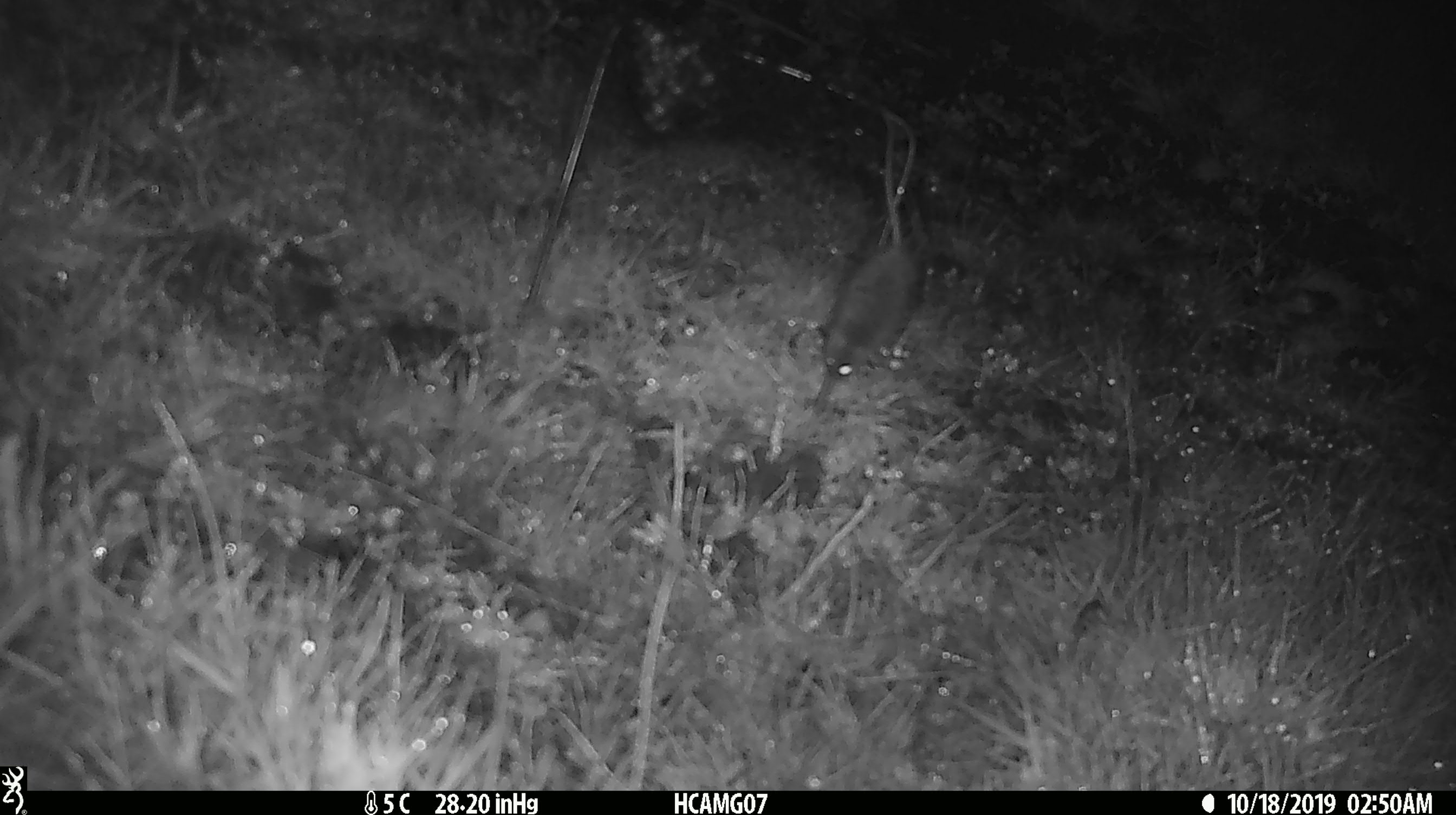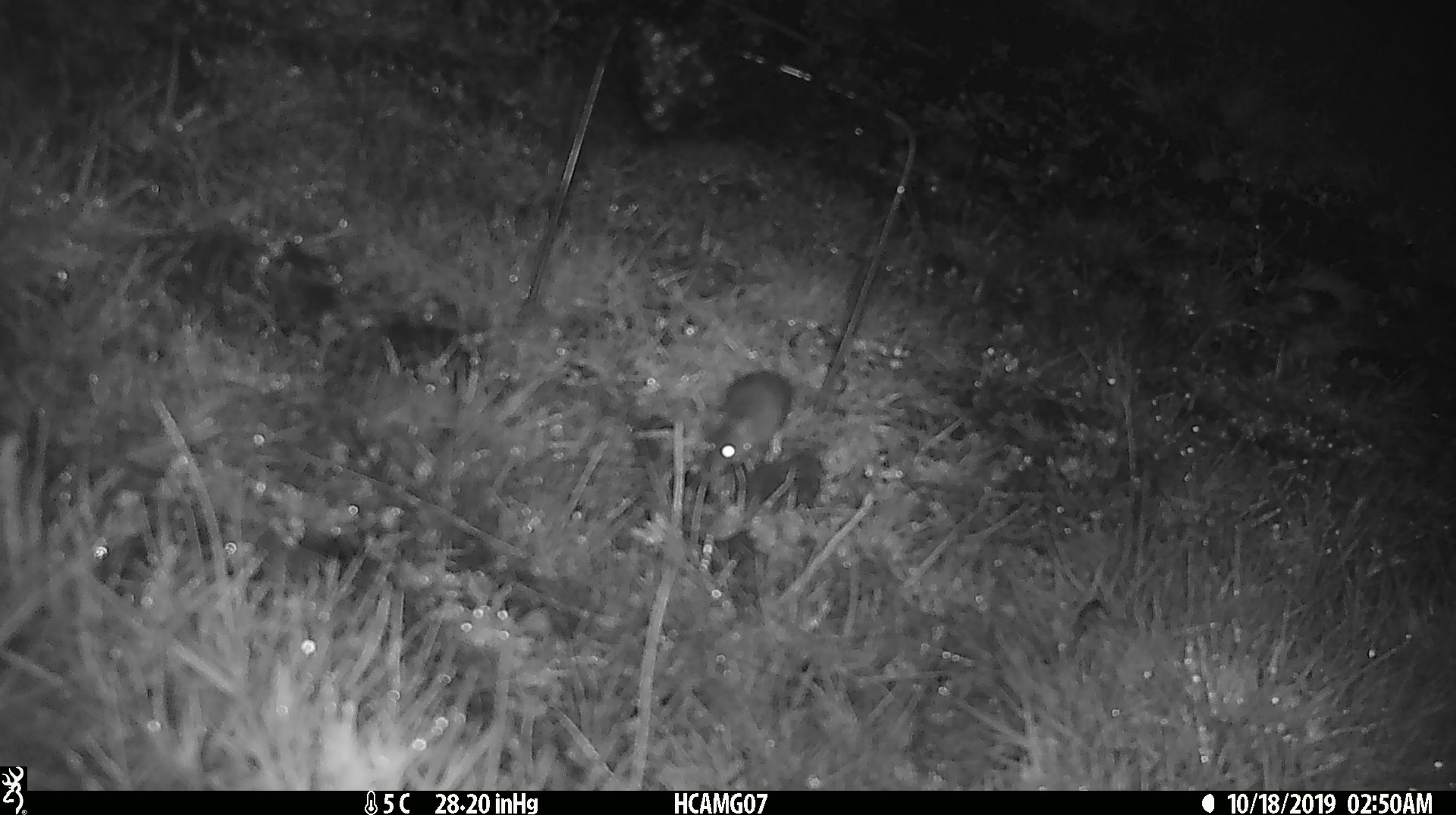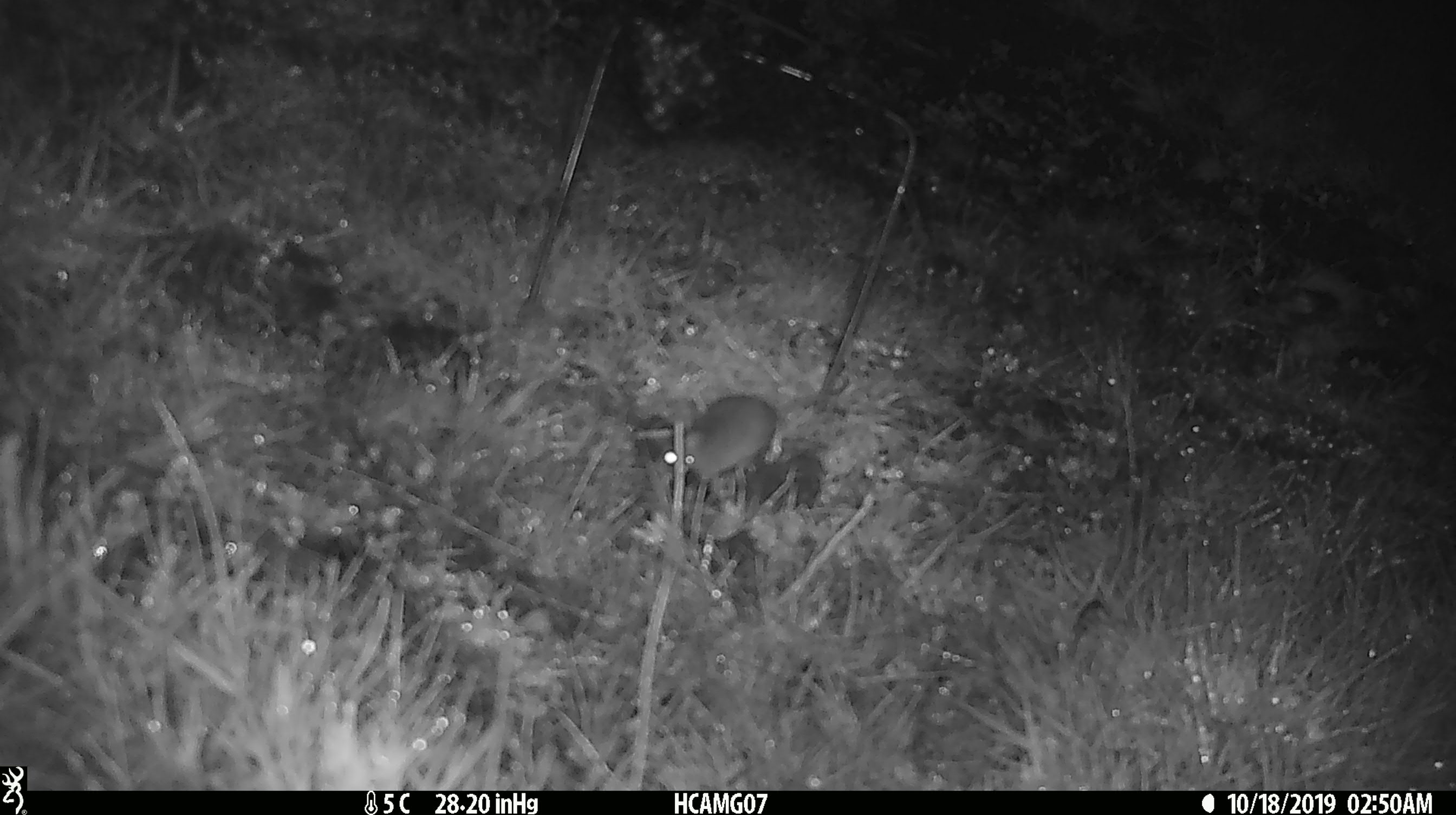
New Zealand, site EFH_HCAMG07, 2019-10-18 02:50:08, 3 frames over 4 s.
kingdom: Animalia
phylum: Chordata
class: Mammalia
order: Rodentia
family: Muridae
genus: Mus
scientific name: Mus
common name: mouse